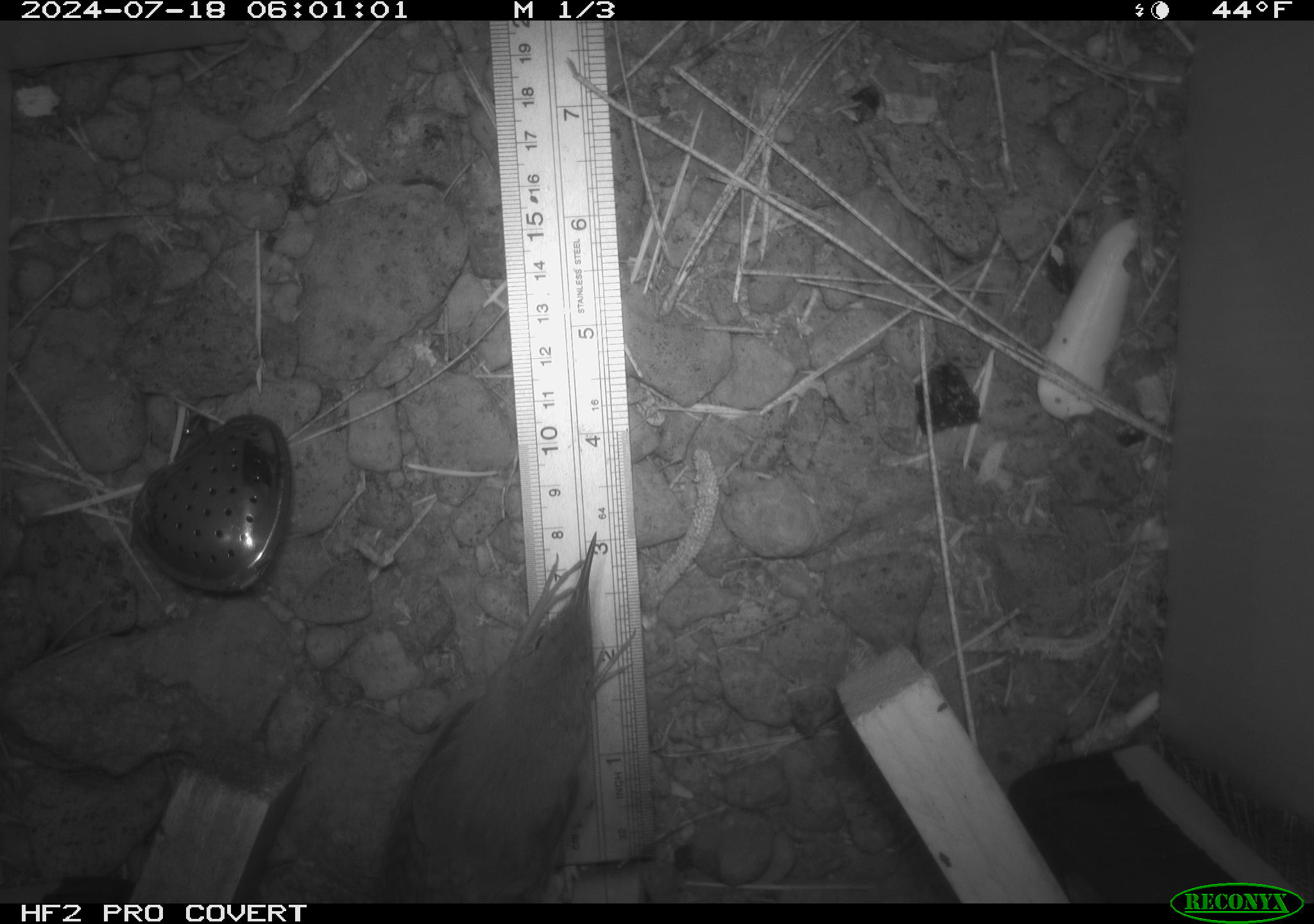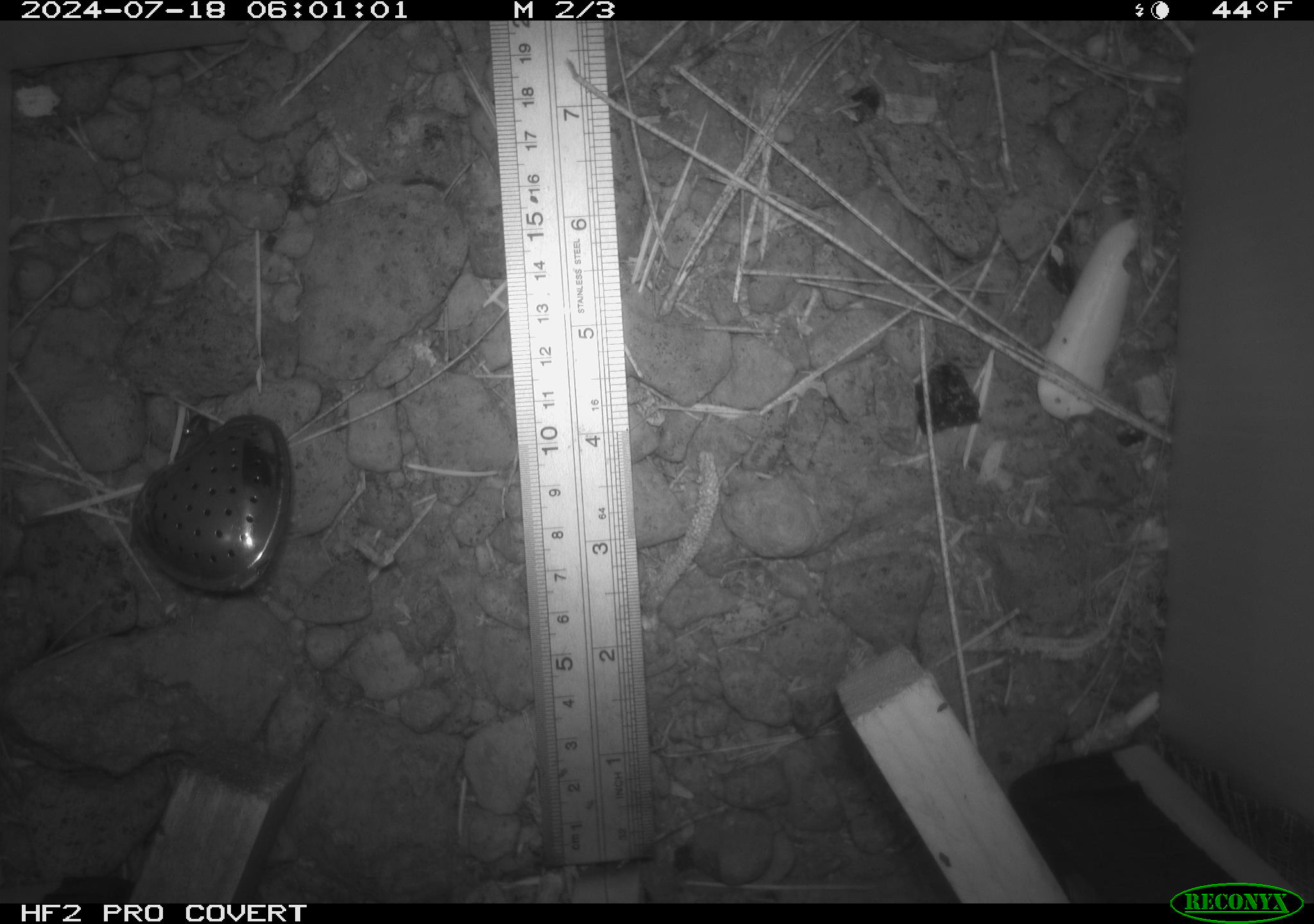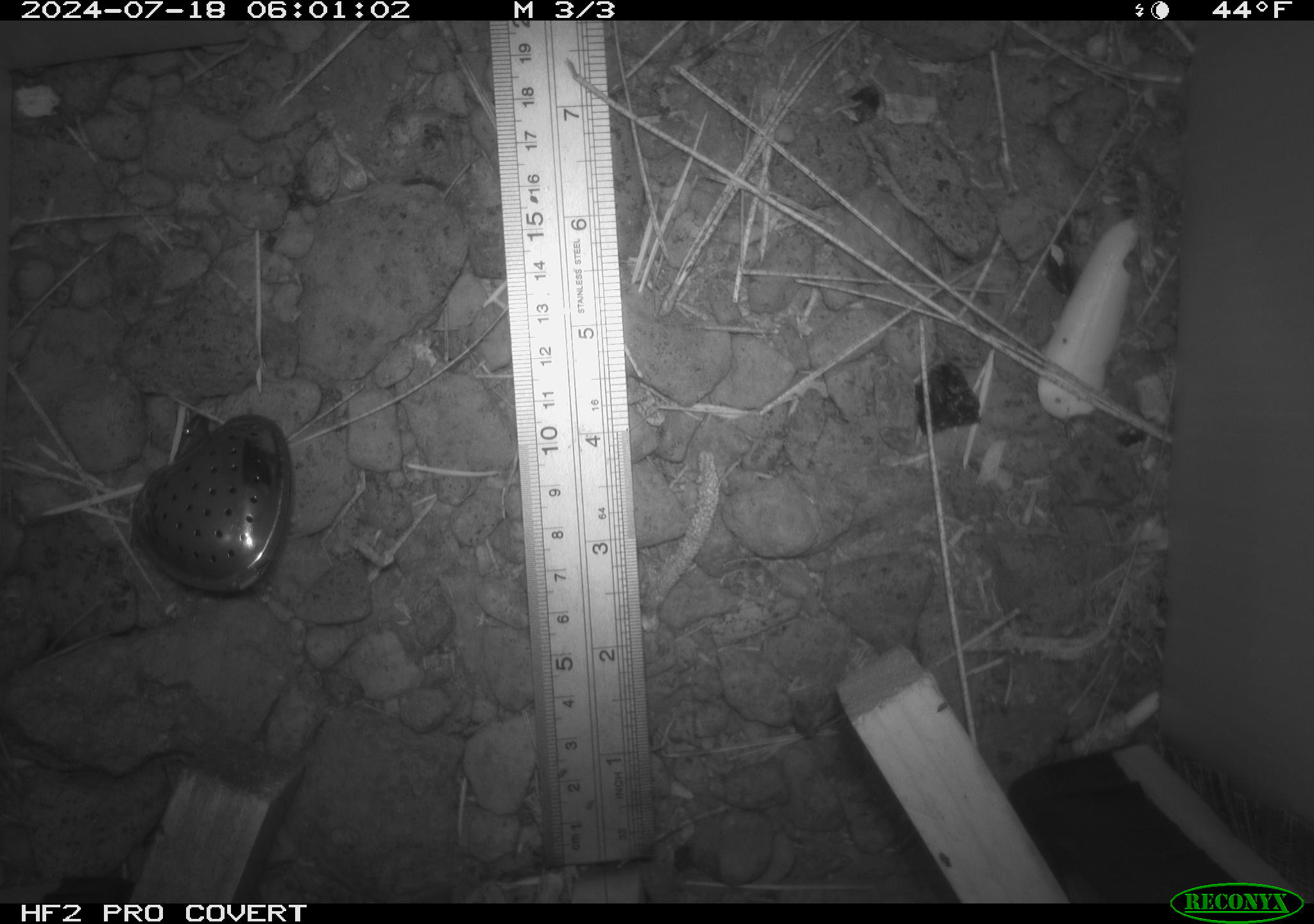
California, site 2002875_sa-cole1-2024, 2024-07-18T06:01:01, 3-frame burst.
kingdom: Animalia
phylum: Chordata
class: Aves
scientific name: Aves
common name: bird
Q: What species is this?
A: Bird (Aves).